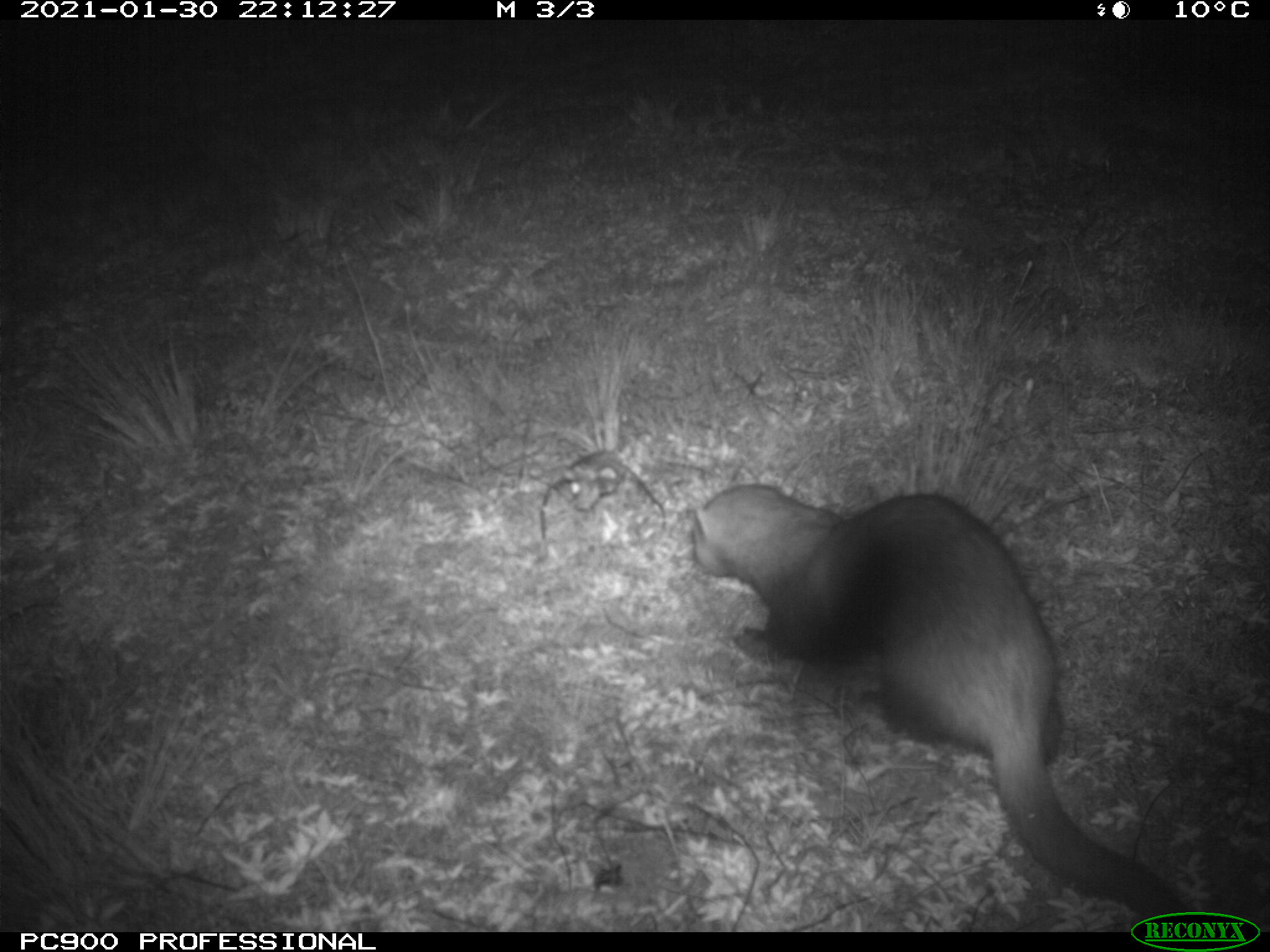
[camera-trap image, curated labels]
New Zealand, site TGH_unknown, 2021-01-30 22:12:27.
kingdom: Animalia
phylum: Chordata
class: Mammalia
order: Carnivora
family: Mustelidae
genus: Mustela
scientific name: Mustela furo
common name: ferret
Ferret (Mustela furo).